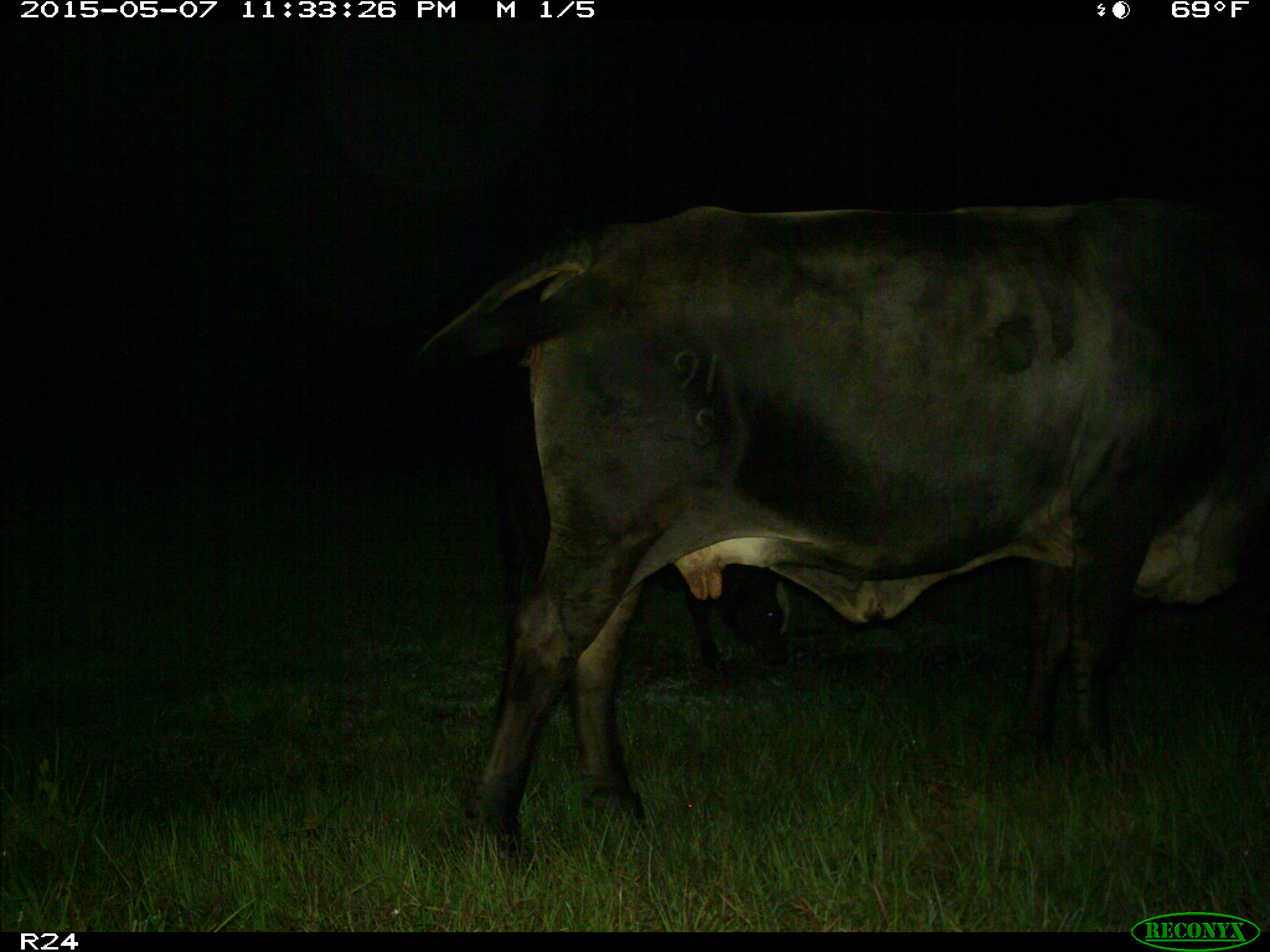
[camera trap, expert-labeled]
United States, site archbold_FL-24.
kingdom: Animalia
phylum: Chordata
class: Mammalia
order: Artiodactyla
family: Bovidae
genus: Bos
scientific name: Bos taurus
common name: domestic cow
Bos taurus (domestic cow).